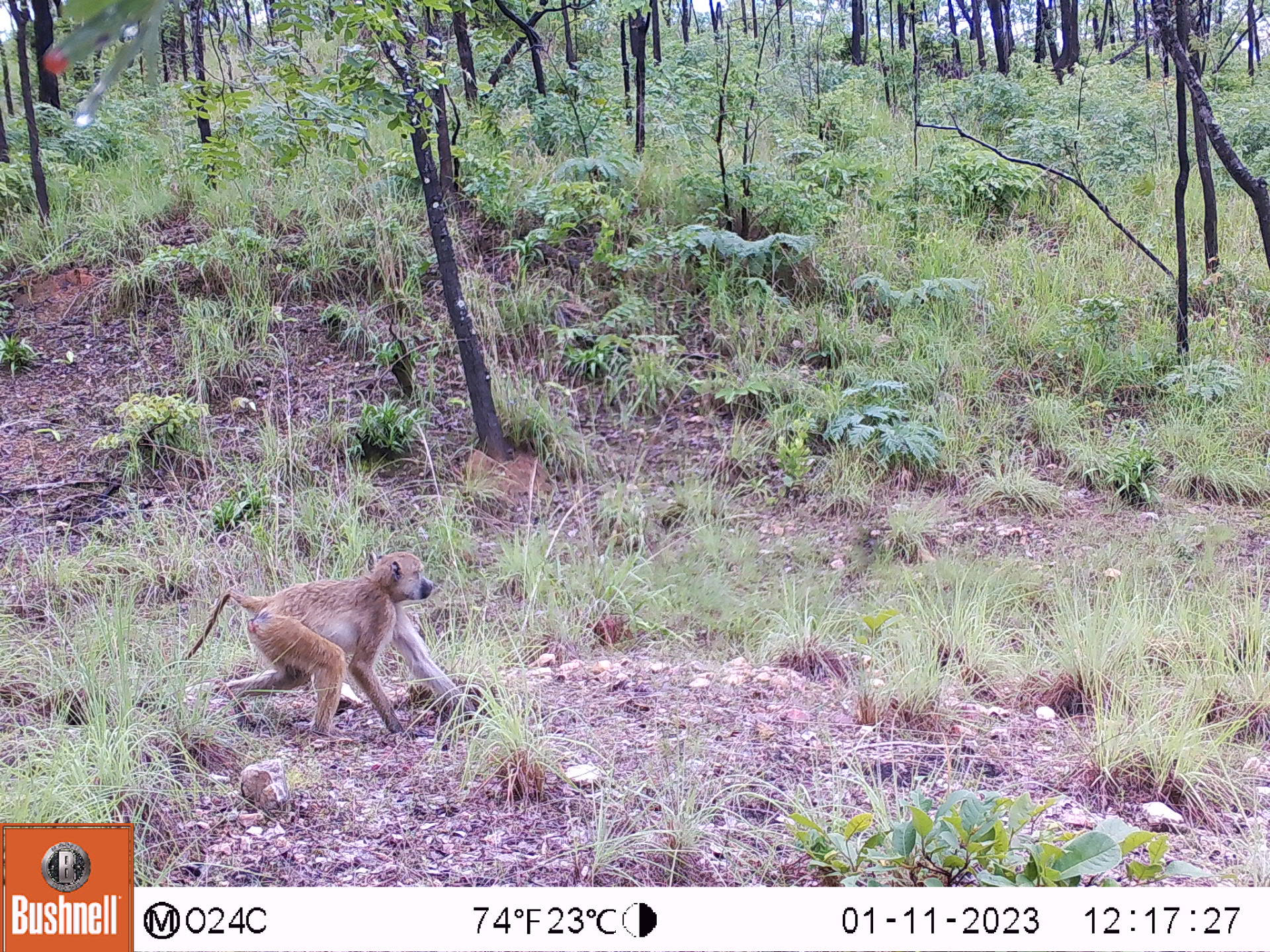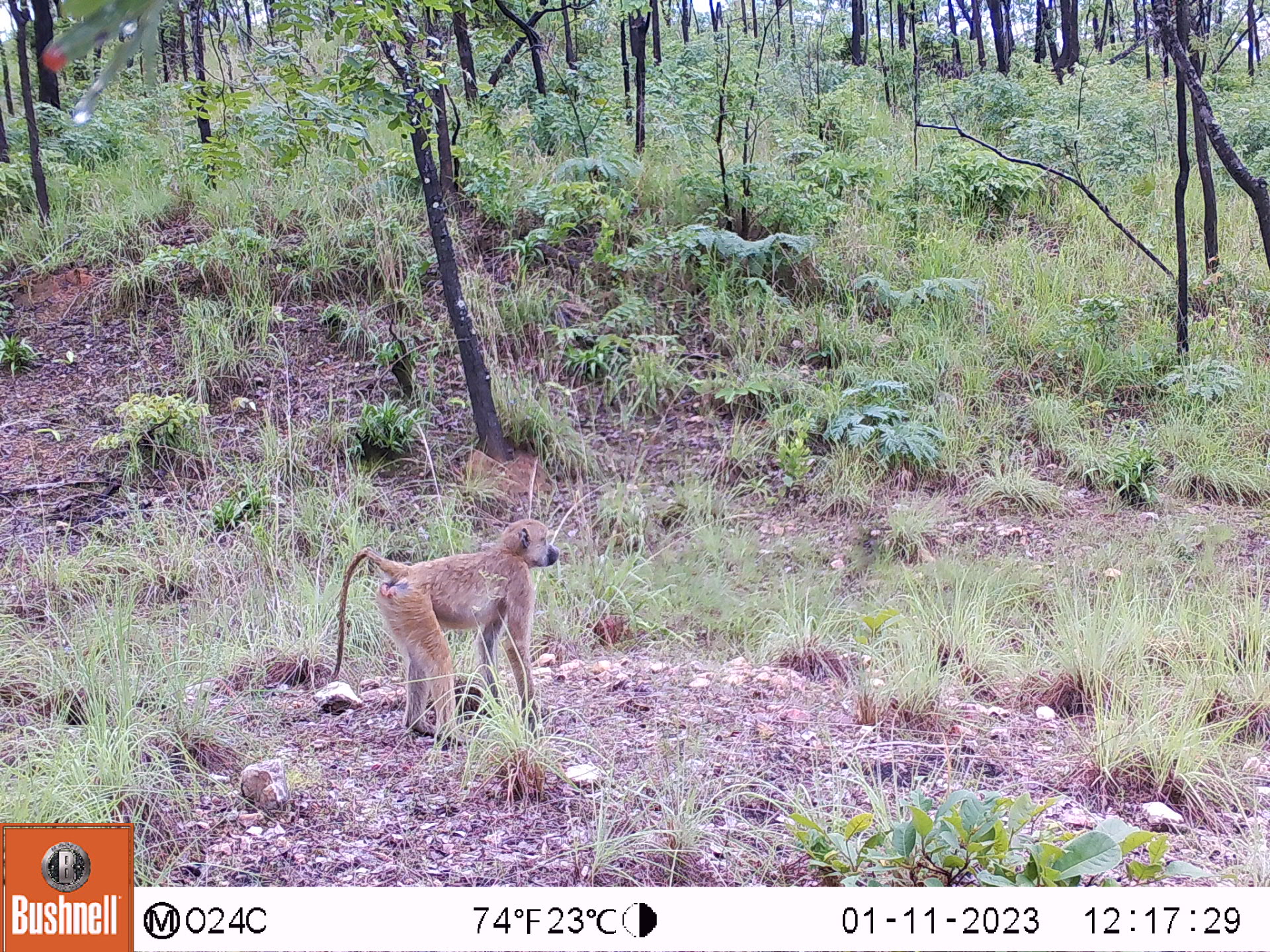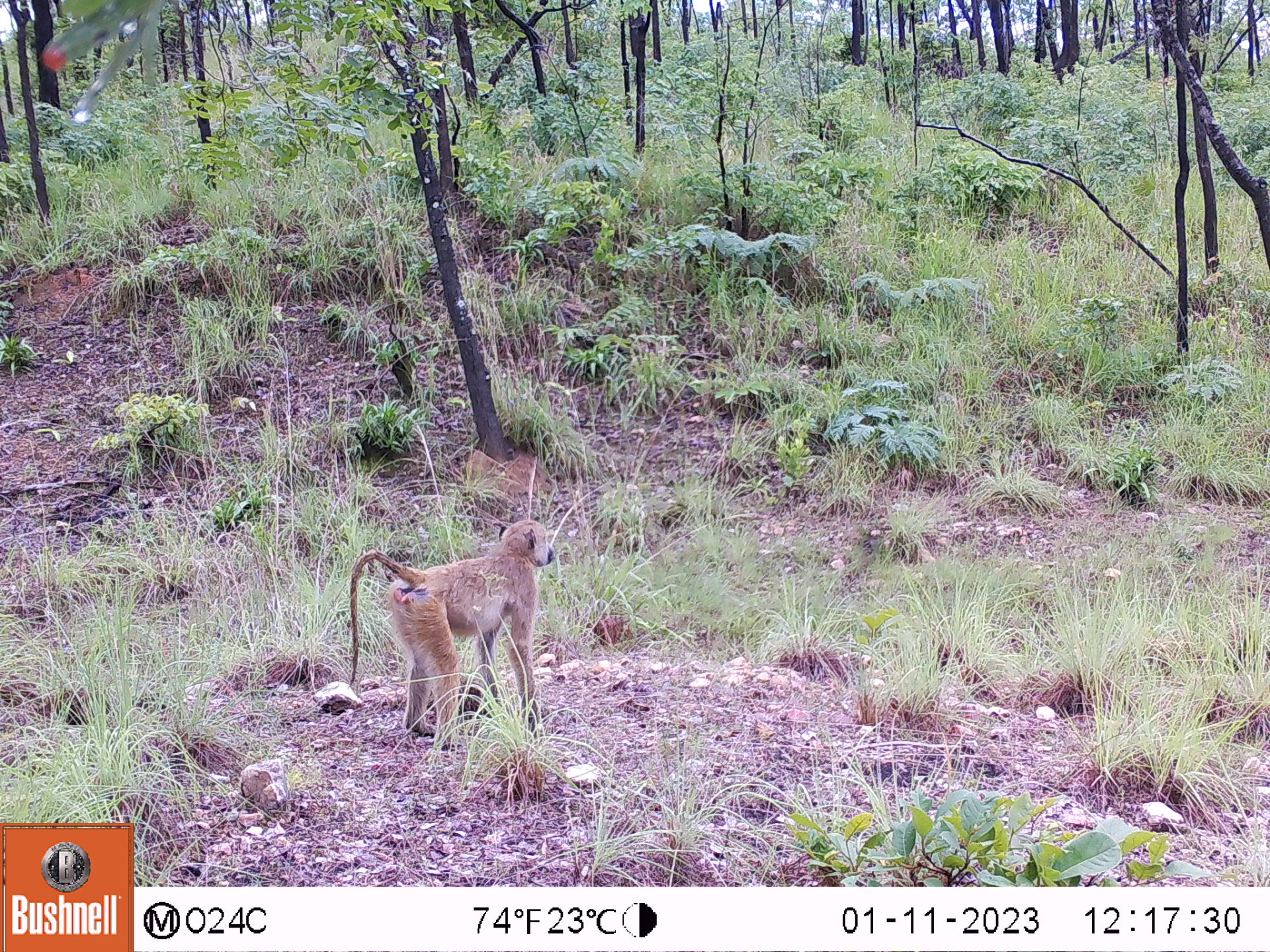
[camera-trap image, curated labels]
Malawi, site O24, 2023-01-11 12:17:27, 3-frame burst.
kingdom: Animalia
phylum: Chordata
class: Mammalia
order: Primates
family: Cercopithecidae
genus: Papio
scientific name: Papio cynocephalus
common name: yellow baboon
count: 1